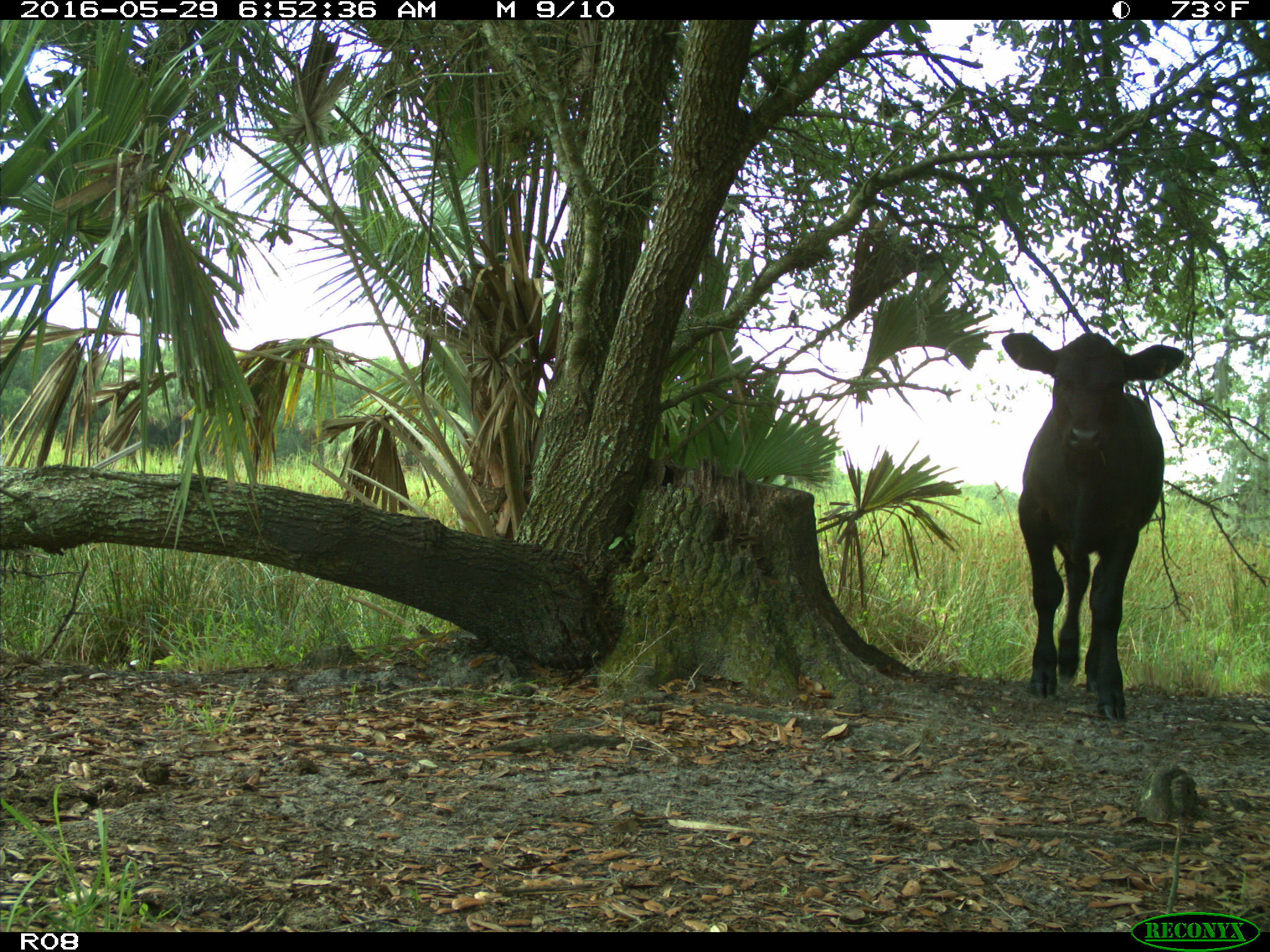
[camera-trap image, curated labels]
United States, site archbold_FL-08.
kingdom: Animalia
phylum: Chordata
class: Mammalia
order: Artiodactyla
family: Bovidae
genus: Bos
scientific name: Bos taurus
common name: domestic cow